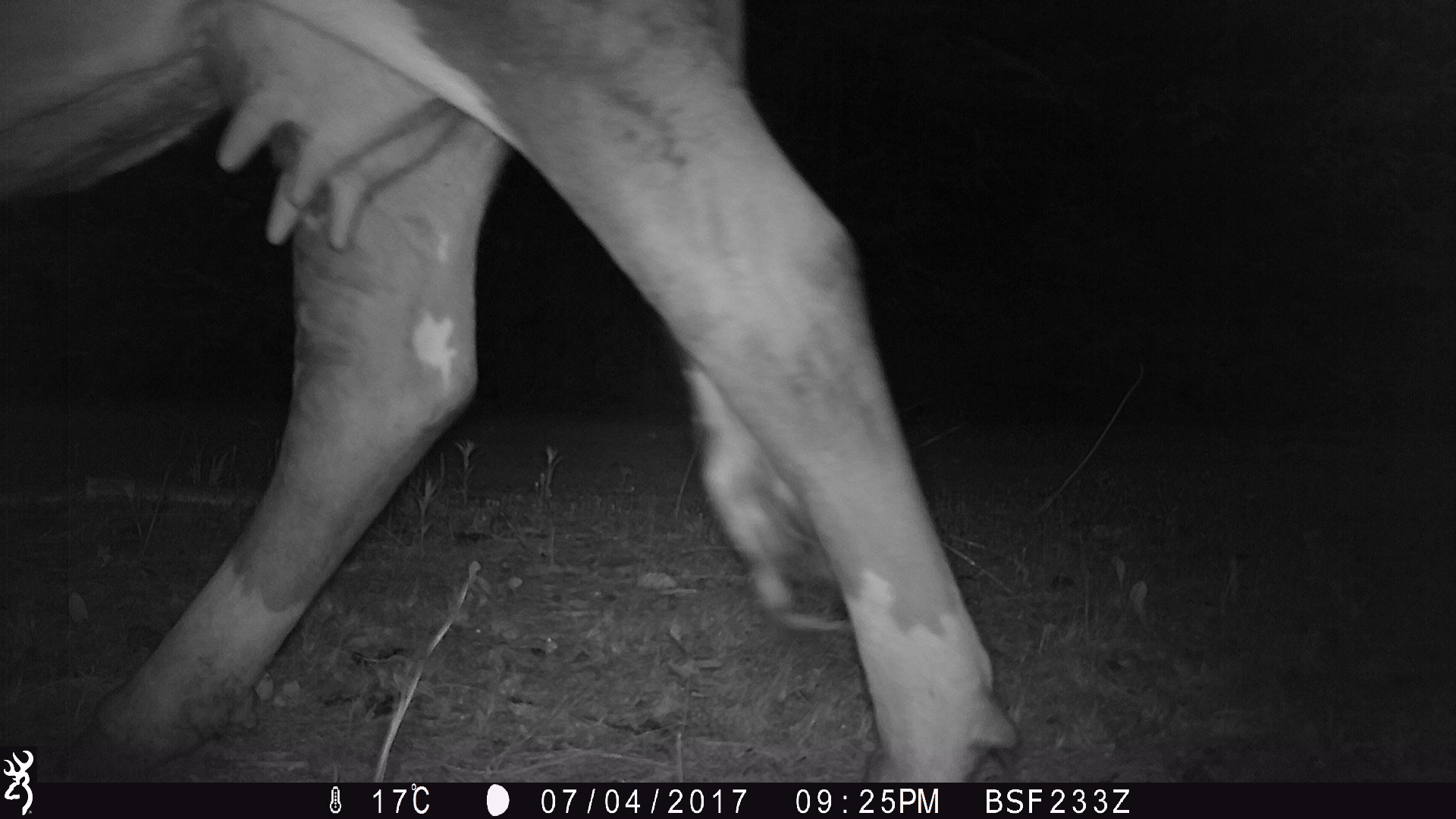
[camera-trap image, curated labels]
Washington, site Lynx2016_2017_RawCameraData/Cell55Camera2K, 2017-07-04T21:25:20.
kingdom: Animalia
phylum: Chordata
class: Mammalia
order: Artiodactyla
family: Bovidae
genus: Bos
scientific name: Bos taurus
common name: domestic cattle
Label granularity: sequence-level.